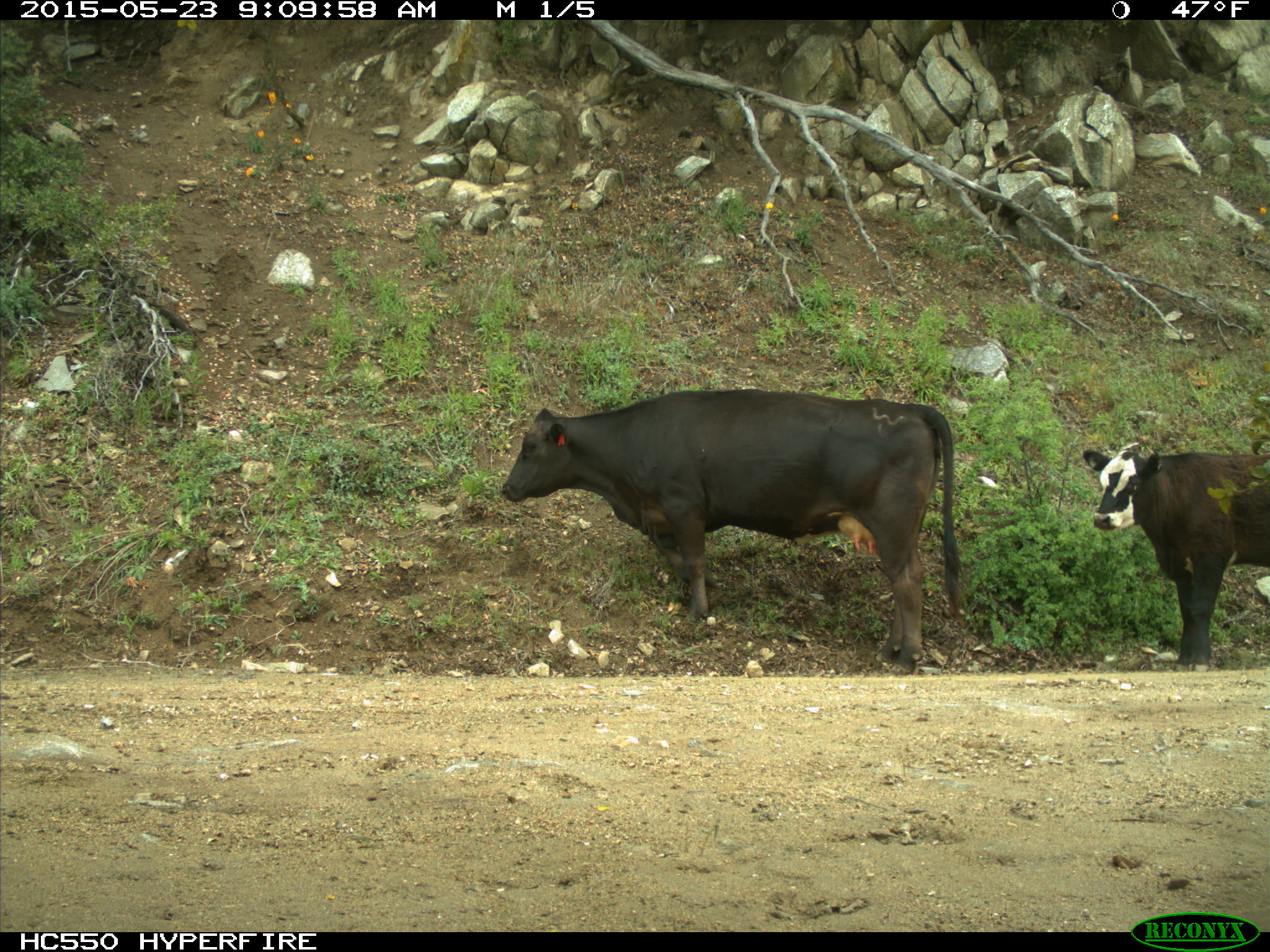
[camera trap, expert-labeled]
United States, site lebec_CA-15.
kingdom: Animalia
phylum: Chordata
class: Mammalia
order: Artiodactyla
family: Bovidae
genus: Bos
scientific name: Bos taurus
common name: domestic cow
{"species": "Bos taurus (domestic cow)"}